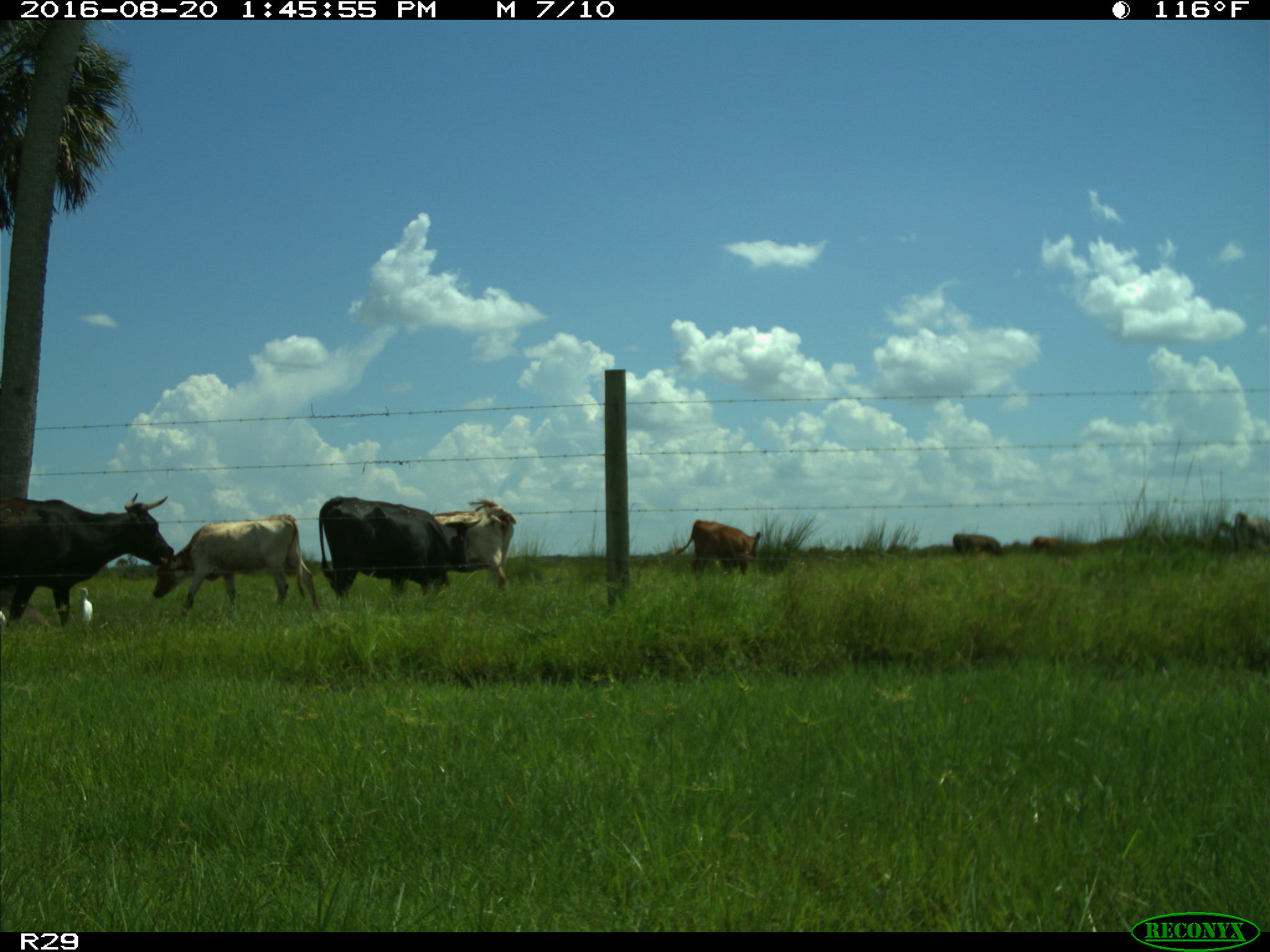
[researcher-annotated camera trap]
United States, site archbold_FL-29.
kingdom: Animalia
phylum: Chordata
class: Mammalia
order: Artiodactyla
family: Bovidae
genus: Bos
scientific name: Bos taurus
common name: domestic cow